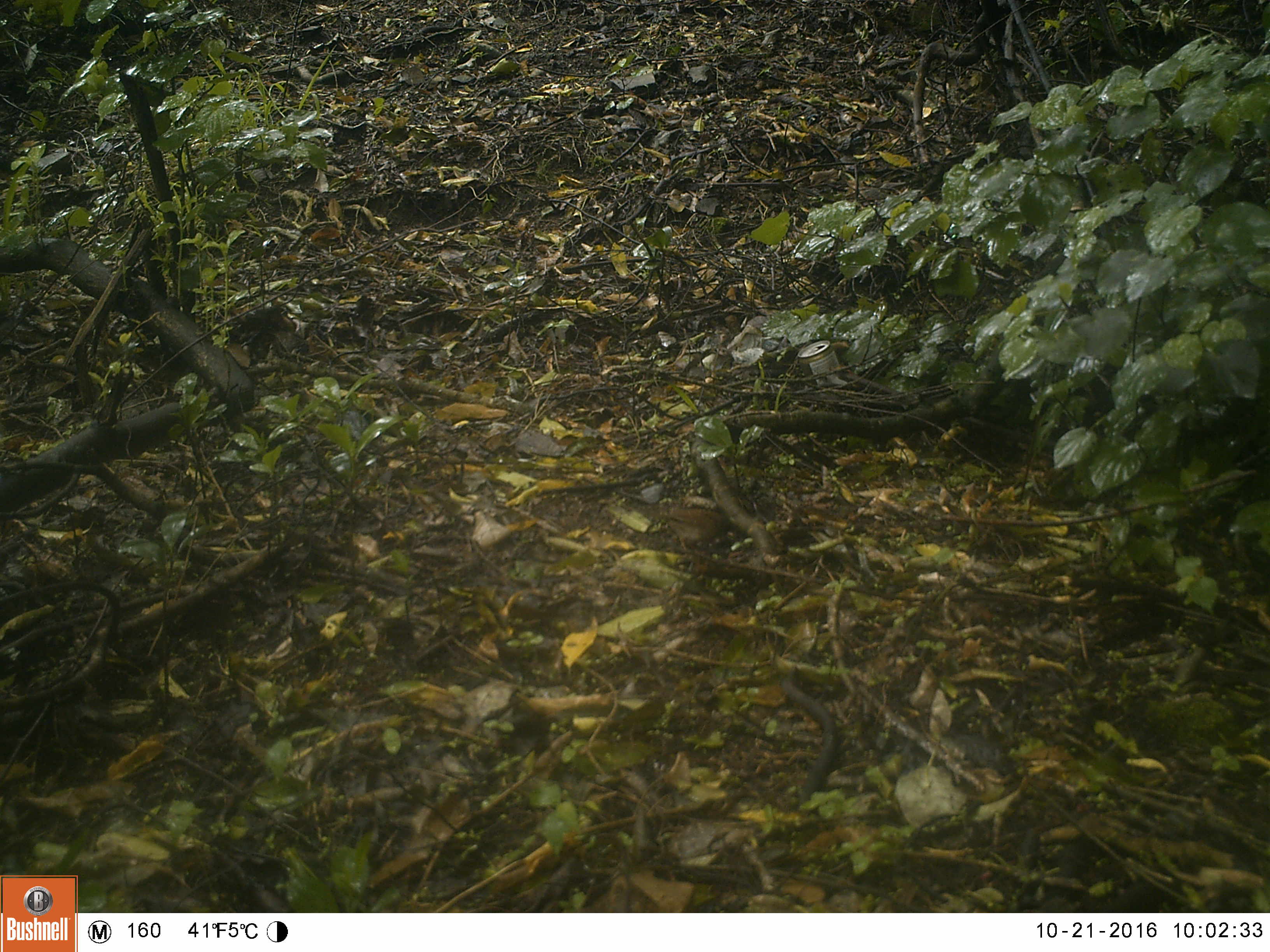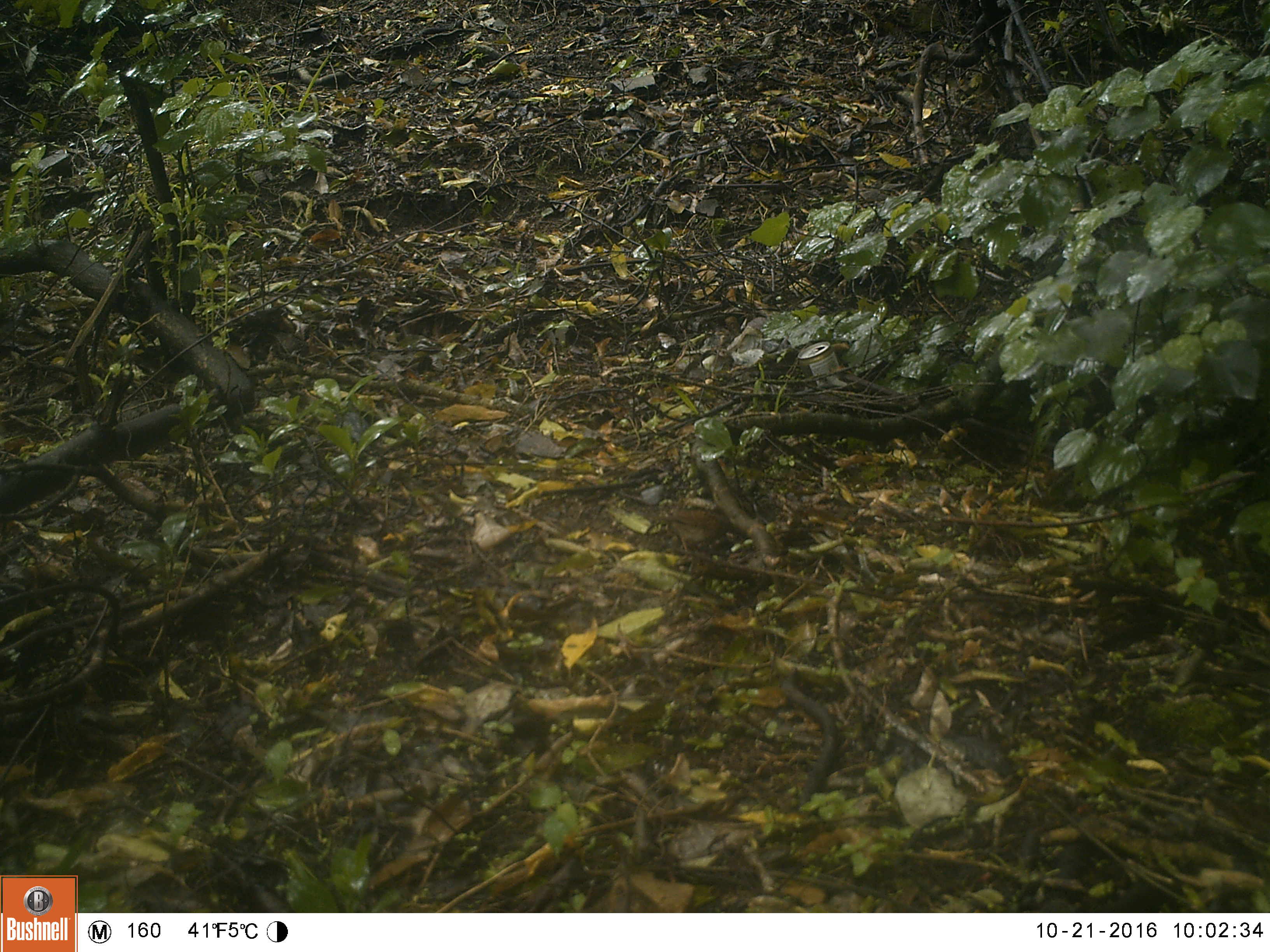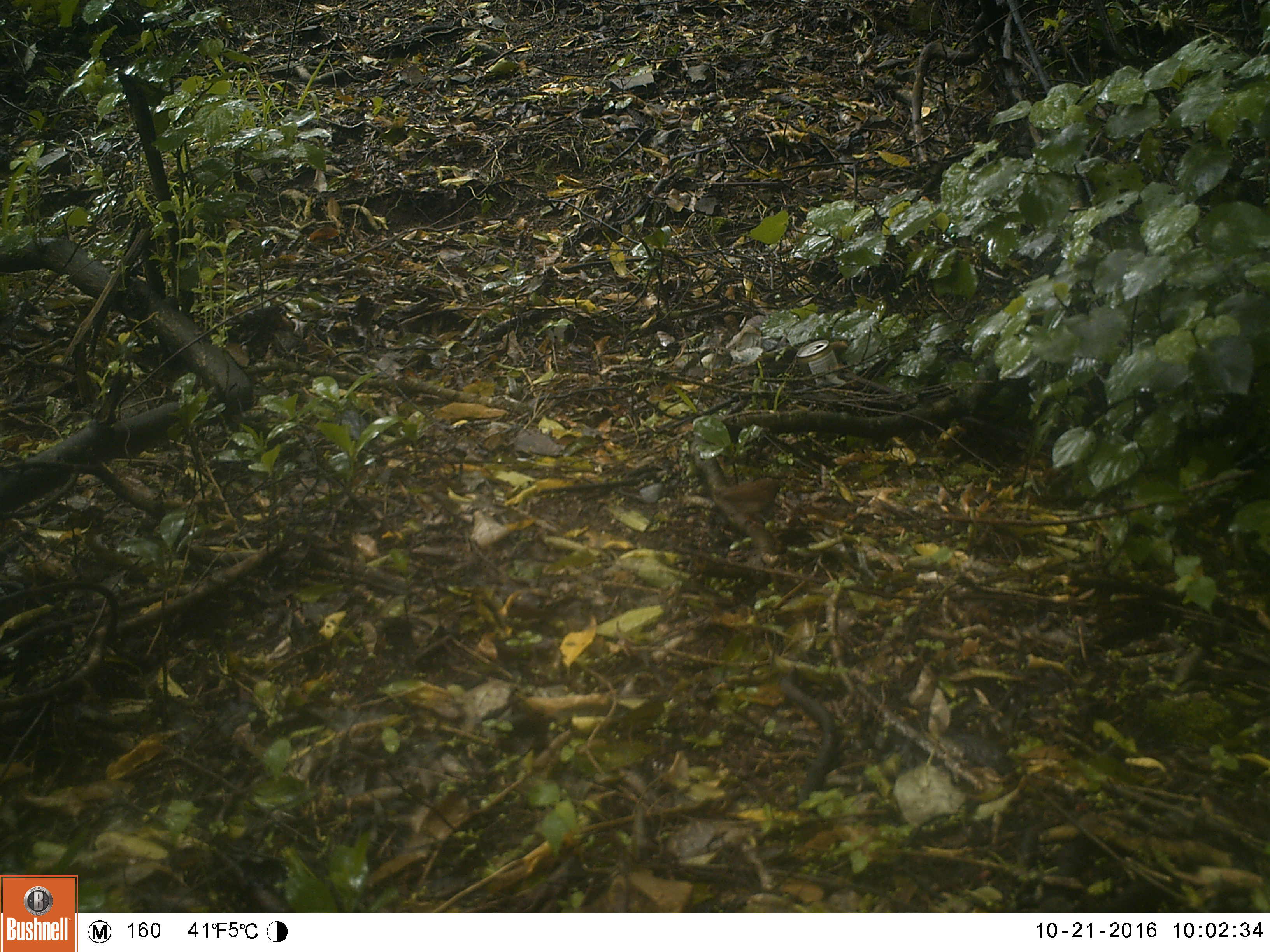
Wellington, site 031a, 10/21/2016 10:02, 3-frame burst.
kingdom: Animalia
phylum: Chordata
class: Aves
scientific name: Aves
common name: bird